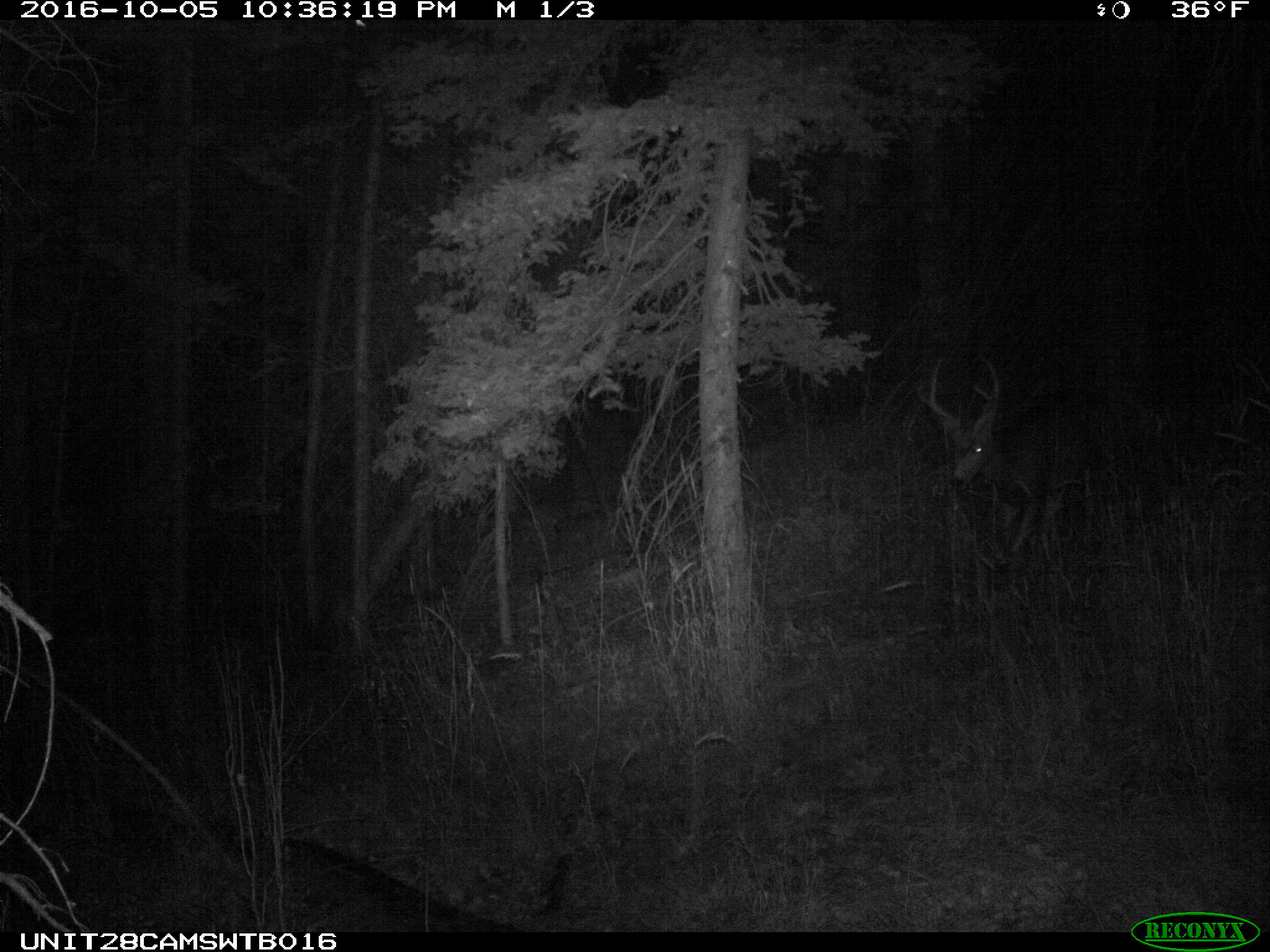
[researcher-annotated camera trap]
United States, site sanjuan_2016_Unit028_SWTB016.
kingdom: Animalia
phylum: Chordata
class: Mammalia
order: Artiodactyla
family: Cervidae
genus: Odocoileus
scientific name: Odocoileus hemionus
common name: mule deer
Odocoileus hemionus (mule deer).